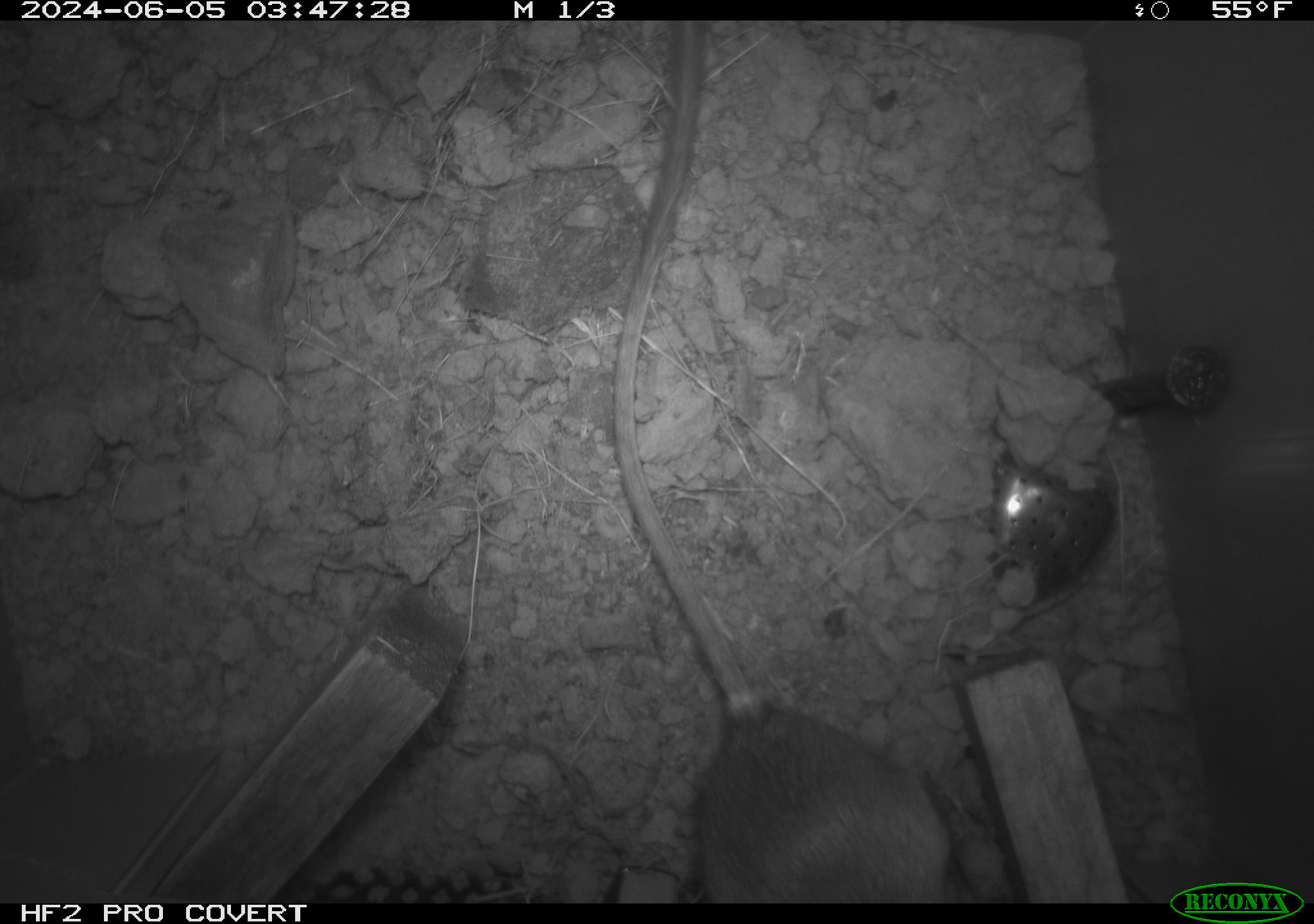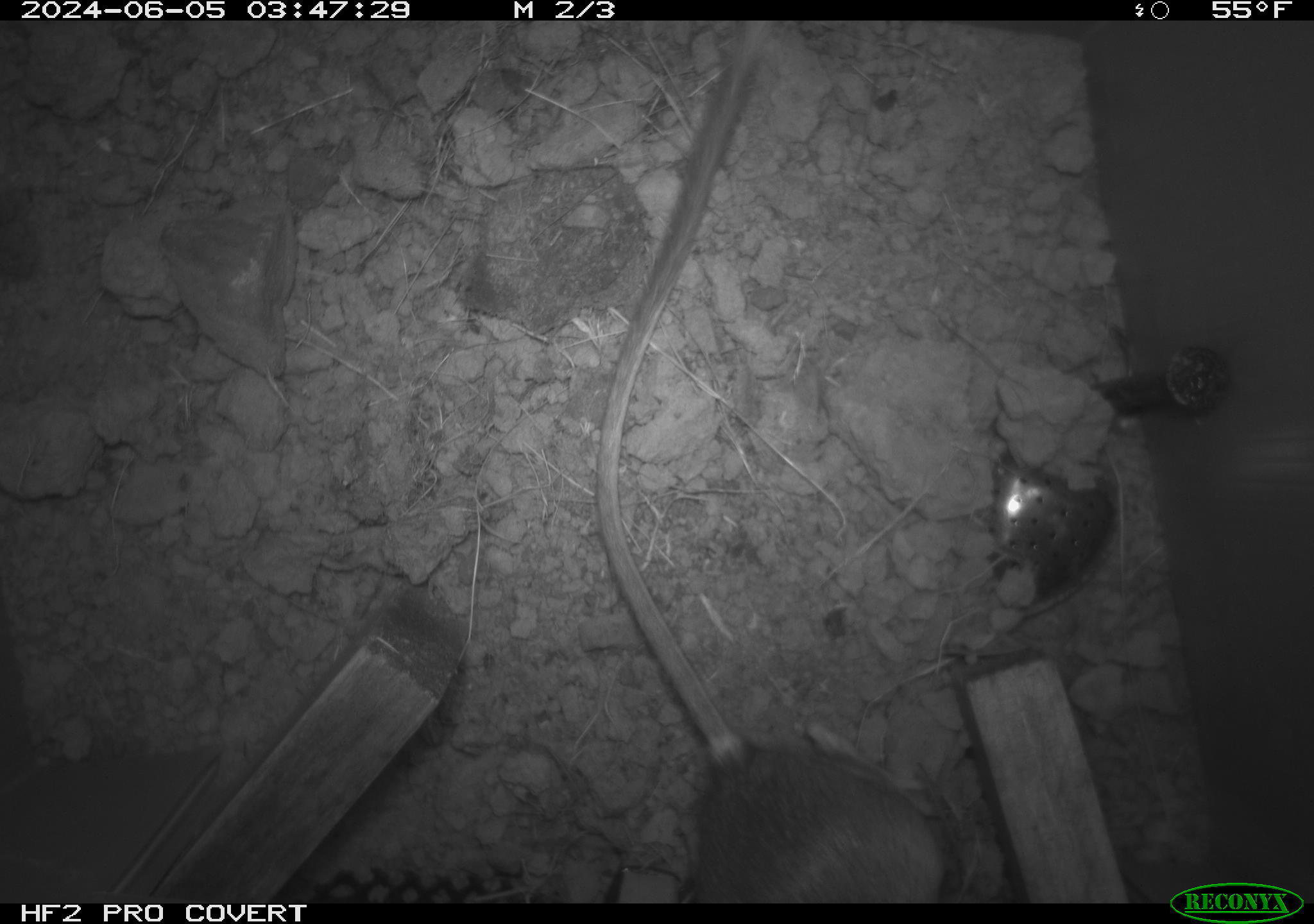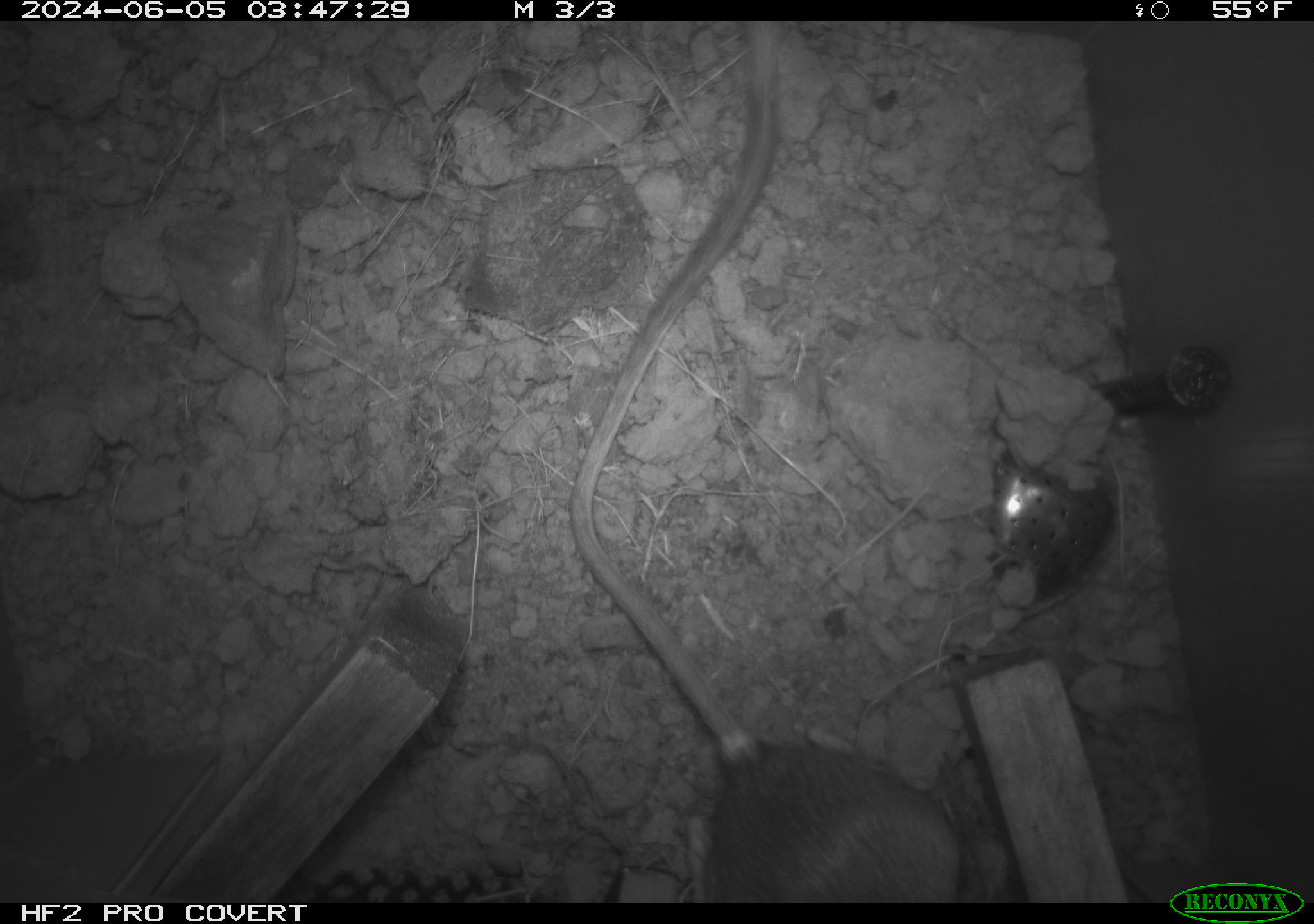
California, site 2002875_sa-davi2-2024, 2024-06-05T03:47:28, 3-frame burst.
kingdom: Animalia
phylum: Chordata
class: Mammalia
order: Rodentia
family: Heteromyidae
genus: Dipodomys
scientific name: Dipodomys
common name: kangaroo rats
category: dipodomys species